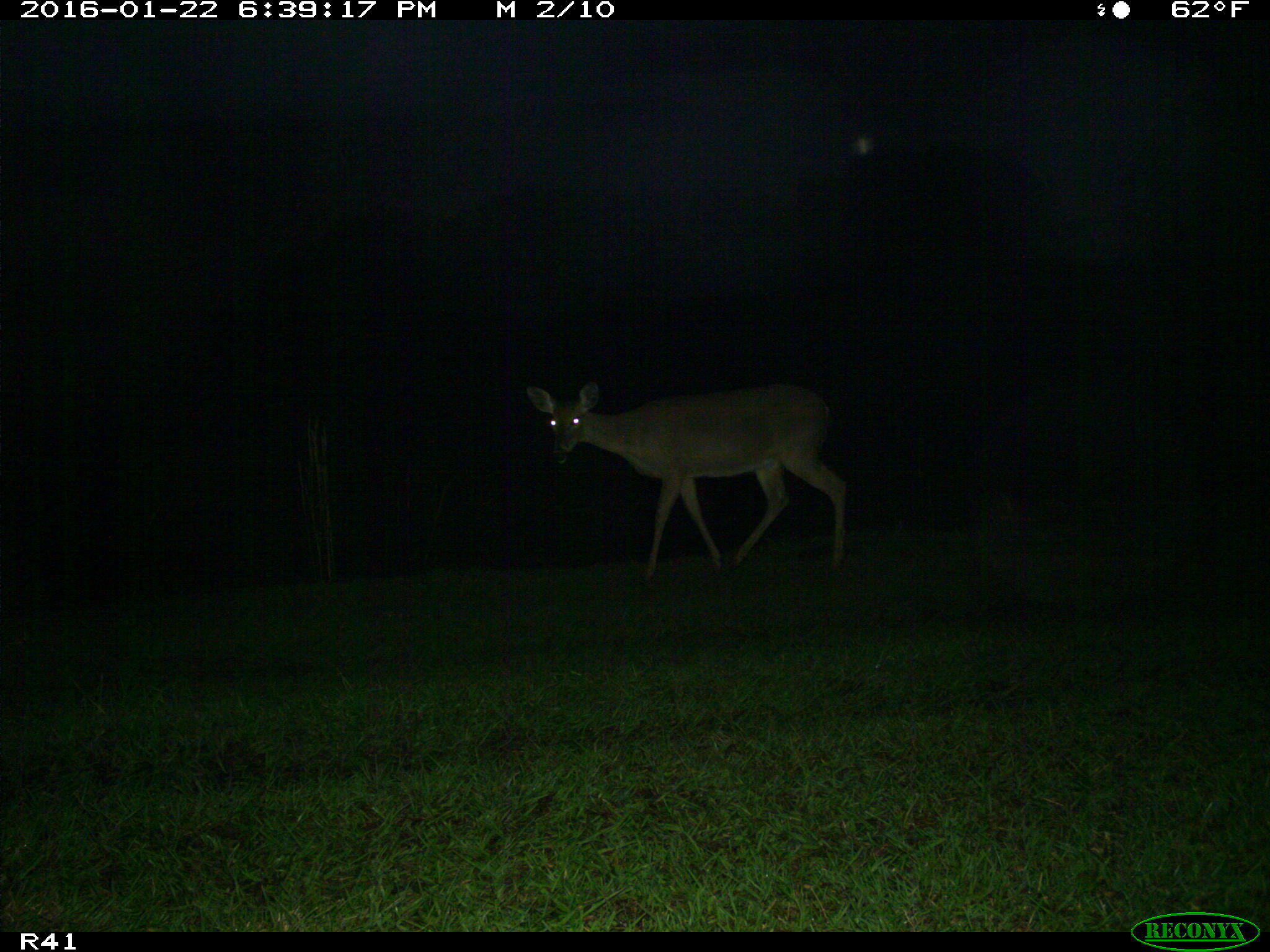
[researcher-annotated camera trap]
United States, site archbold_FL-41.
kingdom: Animalia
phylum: Chordata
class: Mammalia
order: Artiodactyla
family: Cervidae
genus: Odocoileus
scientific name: Odocoileus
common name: deer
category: unidentified deer